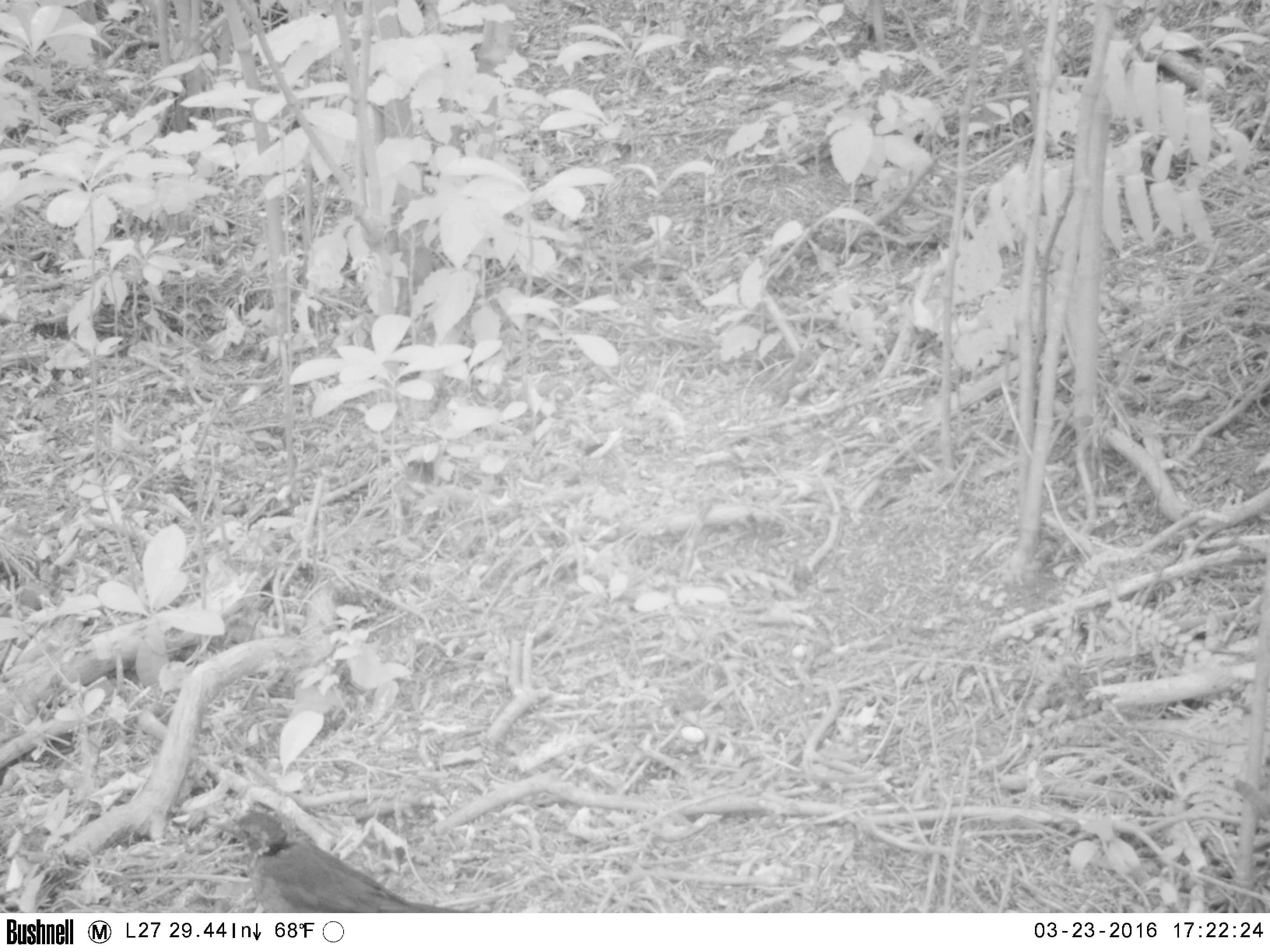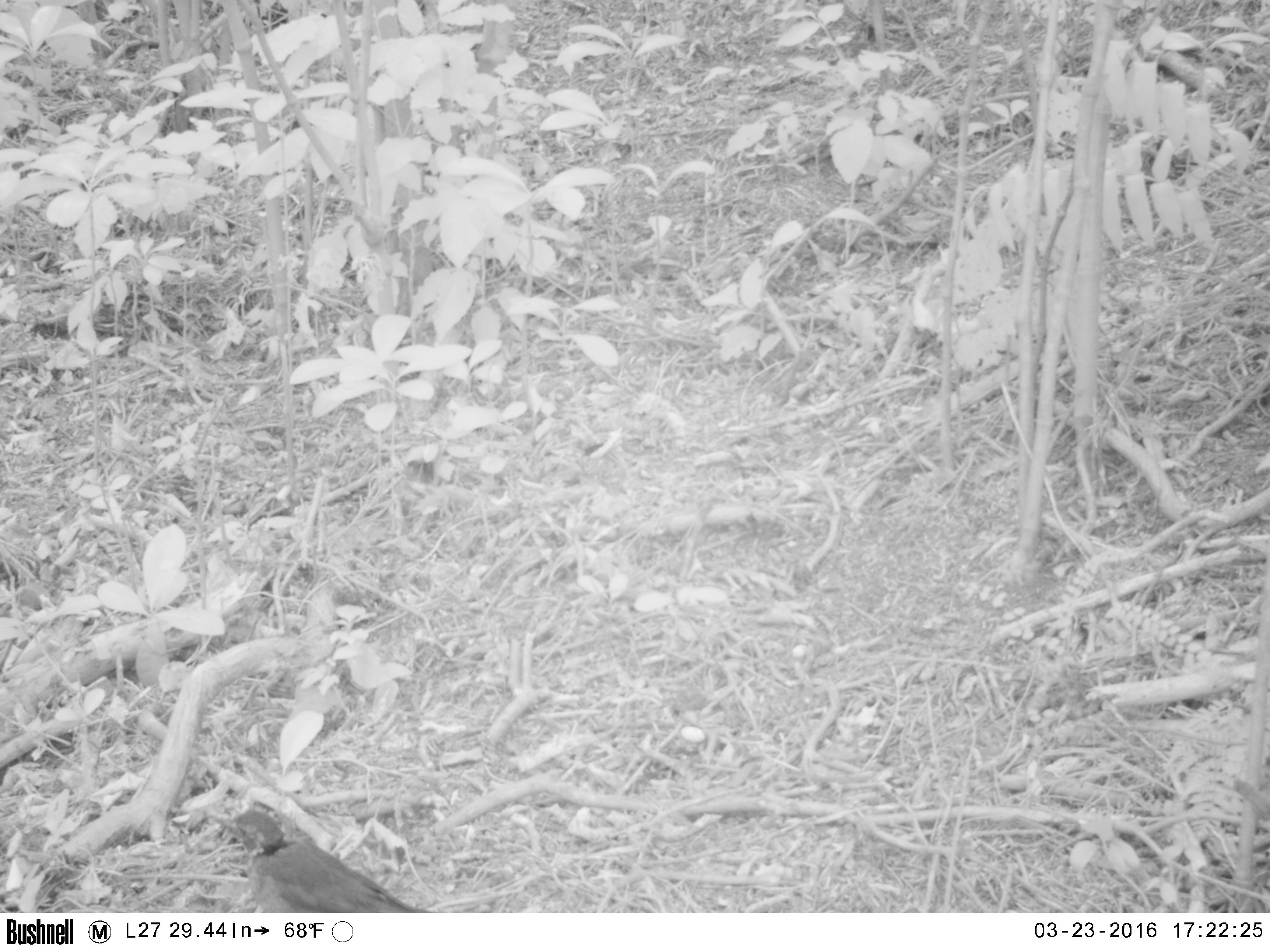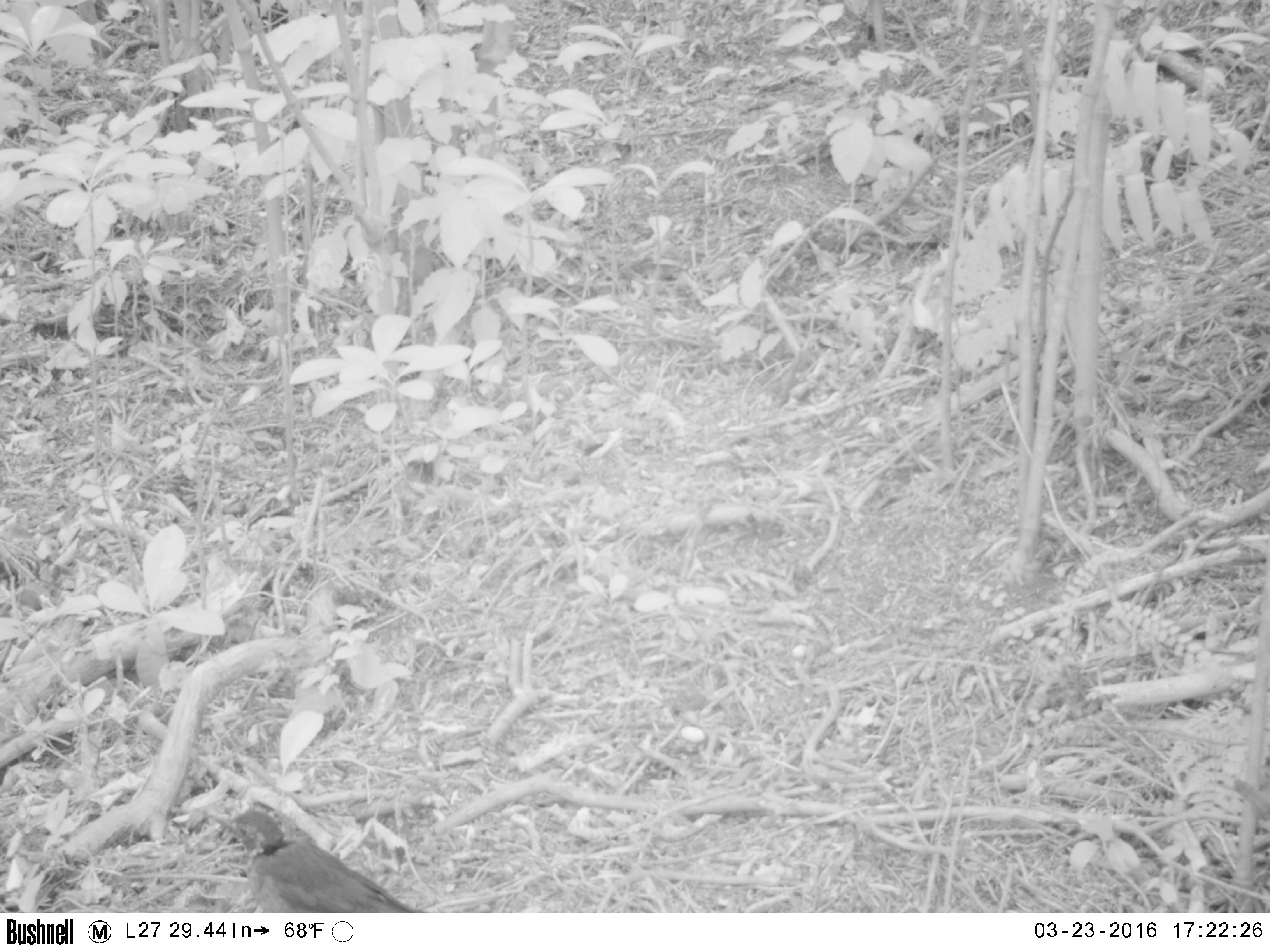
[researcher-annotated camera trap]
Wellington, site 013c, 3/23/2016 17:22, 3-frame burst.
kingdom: Animalia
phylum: Chordata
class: Aves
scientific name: Aves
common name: bird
Bird (Aves).